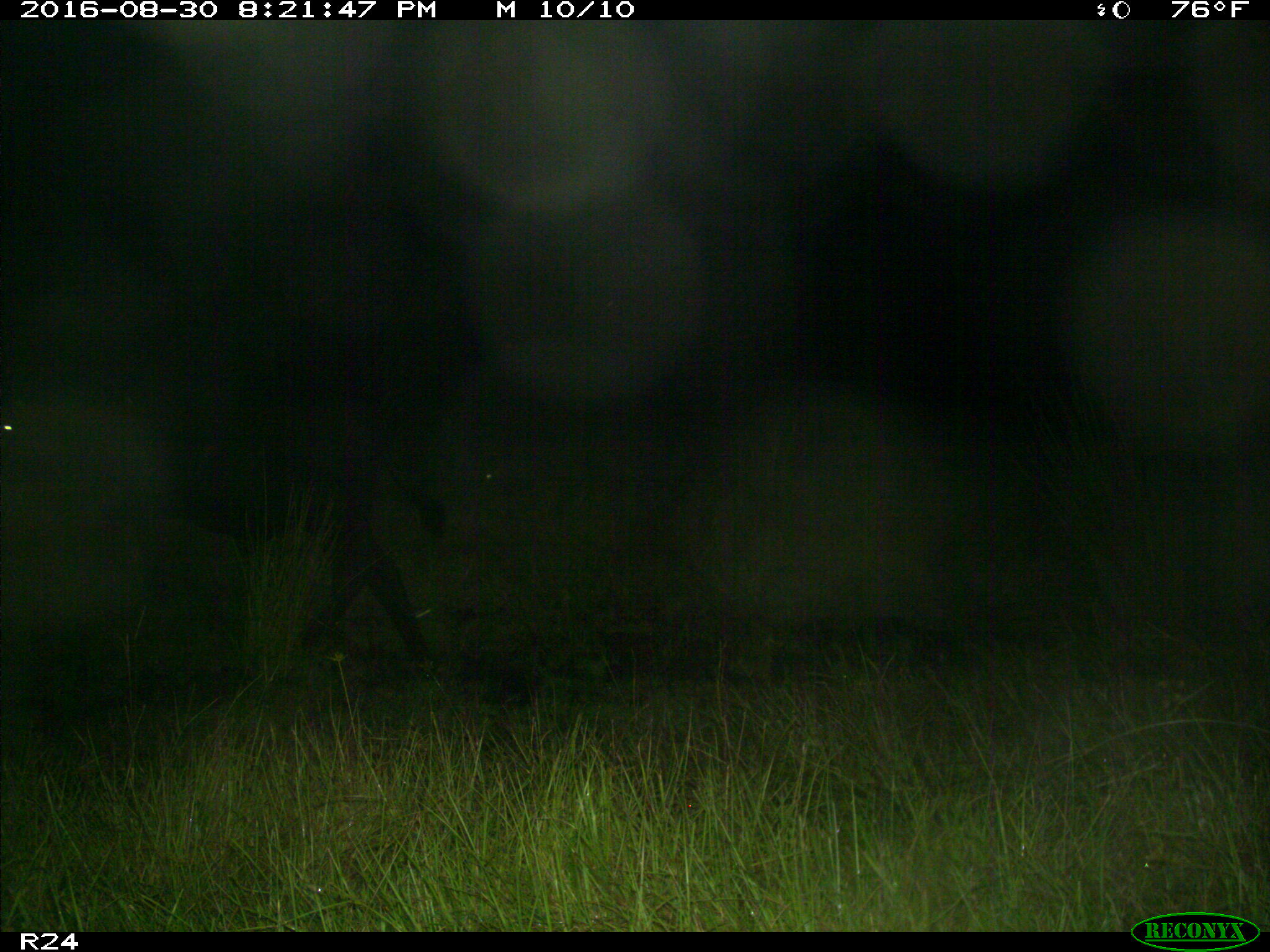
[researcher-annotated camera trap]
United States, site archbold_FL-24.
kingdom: Animalia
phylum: Chordata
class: Mammalia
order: Artiodactyla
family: Bovidae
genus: Bos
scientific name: Bos taurus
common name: domestic cow